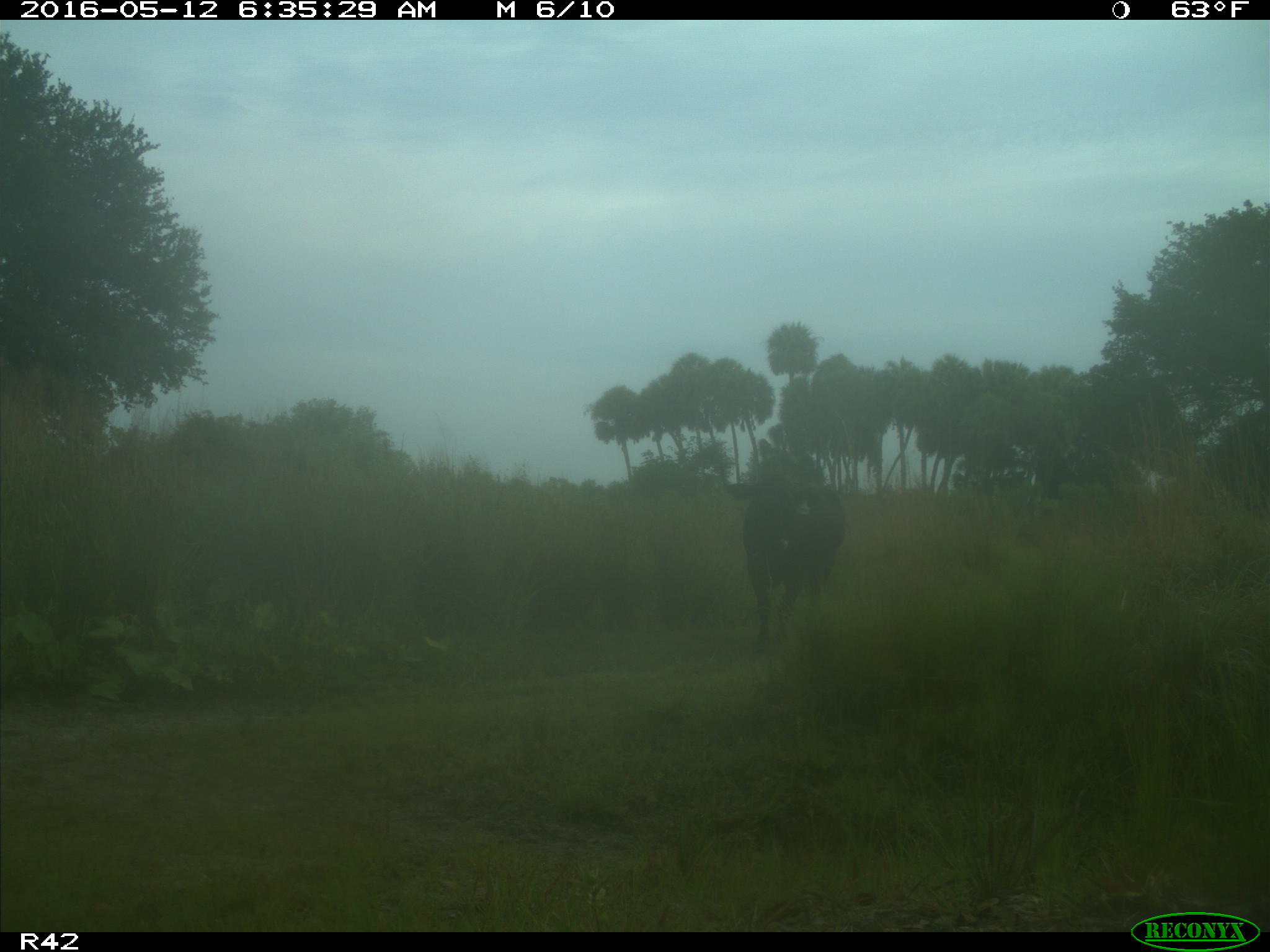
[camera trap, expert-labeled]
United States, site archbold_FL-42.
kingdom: Animalia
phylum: Chordata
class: Mammalia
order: Artiodactyla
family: Bovidae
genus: Bos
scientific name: Bos taurus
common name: domestic cow